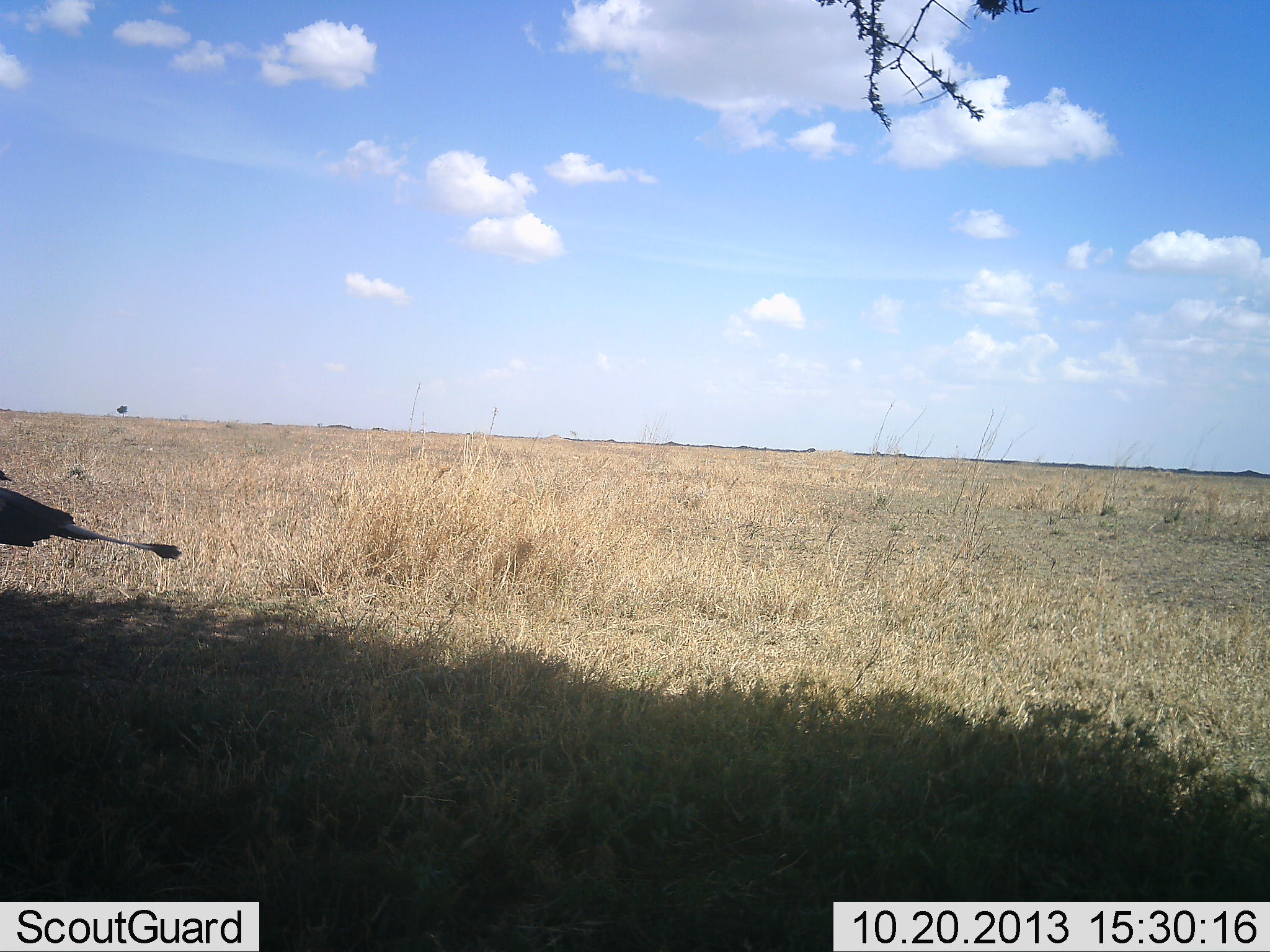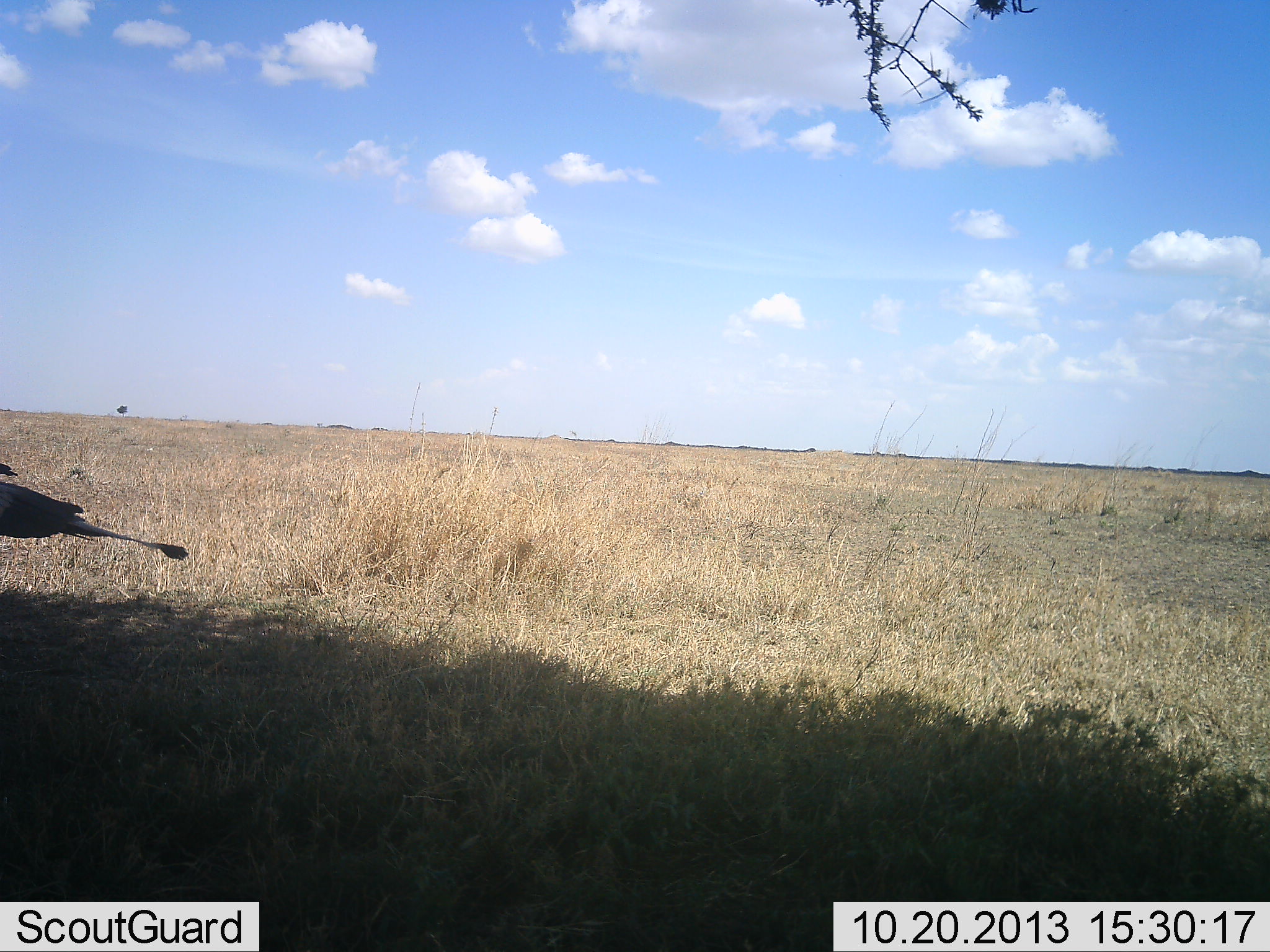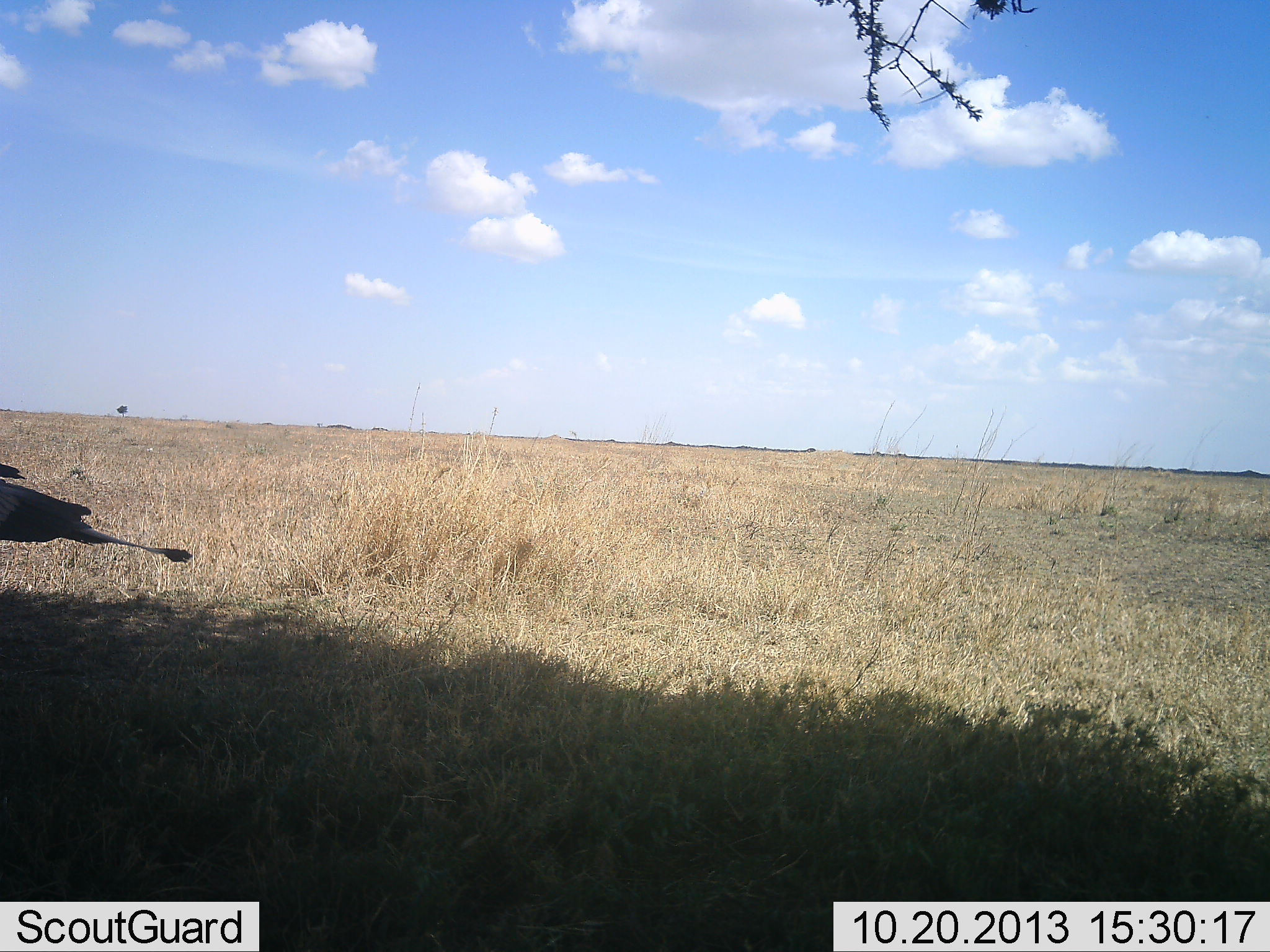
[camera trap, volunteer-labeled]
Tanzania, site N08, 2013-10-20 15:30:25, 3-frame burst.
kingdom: Animalia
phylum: Chordata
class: Aves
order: Accipitriformes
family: Sagittariidae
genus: Sagittarius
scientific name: Sagittarius serpentarius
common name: secretary bird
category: secretarybird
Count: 1.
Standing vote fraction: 87%.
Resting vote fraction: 0%.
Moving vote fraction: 13%.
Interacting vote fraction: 0%.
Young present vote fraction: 0%.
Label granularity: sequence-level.